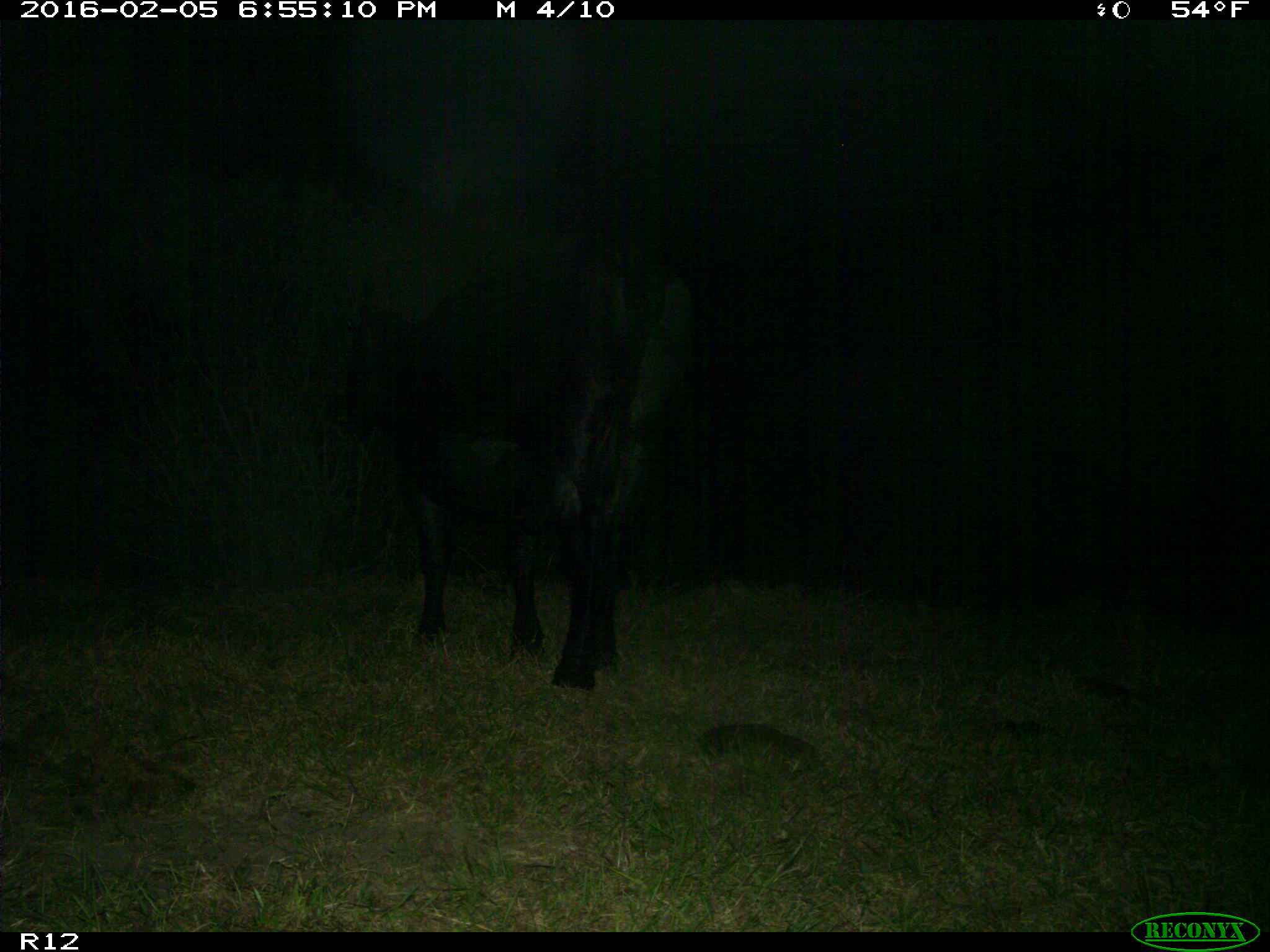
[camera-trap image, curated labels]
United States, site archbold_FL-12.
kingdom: Animalia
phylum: Chordata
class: Mammalia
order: Artiodactyla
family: Bovidae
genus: Bos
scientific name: Bos taurus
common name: domestic cow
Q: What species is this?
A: Bos taurus (domestic cow).